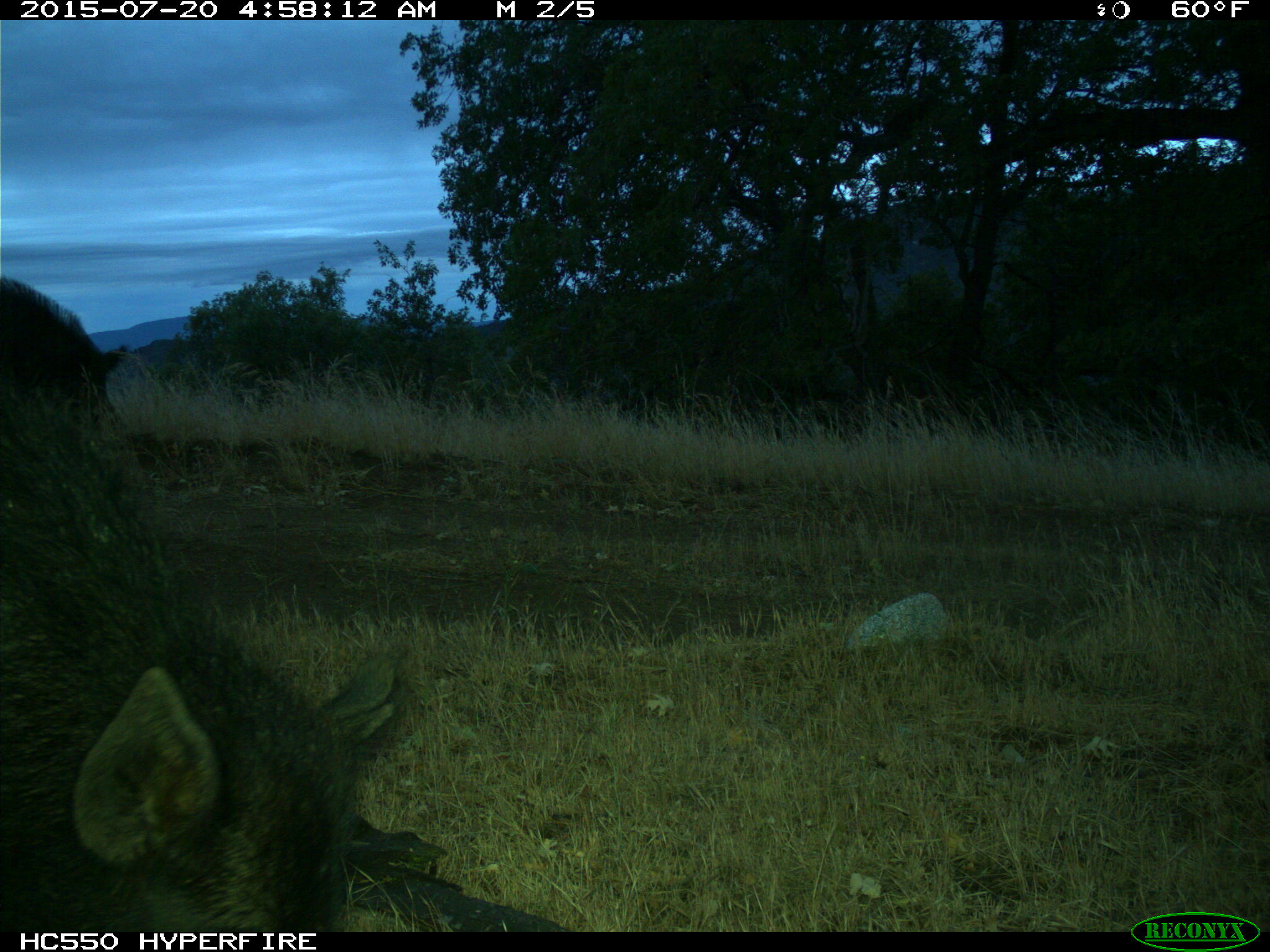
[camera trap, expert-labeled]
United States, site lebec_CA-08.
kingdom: Animalia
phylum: Chordata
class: Mammalia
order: Artiodactyla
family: Suidae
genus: Sus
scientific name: Sus scrofa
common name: wild boar